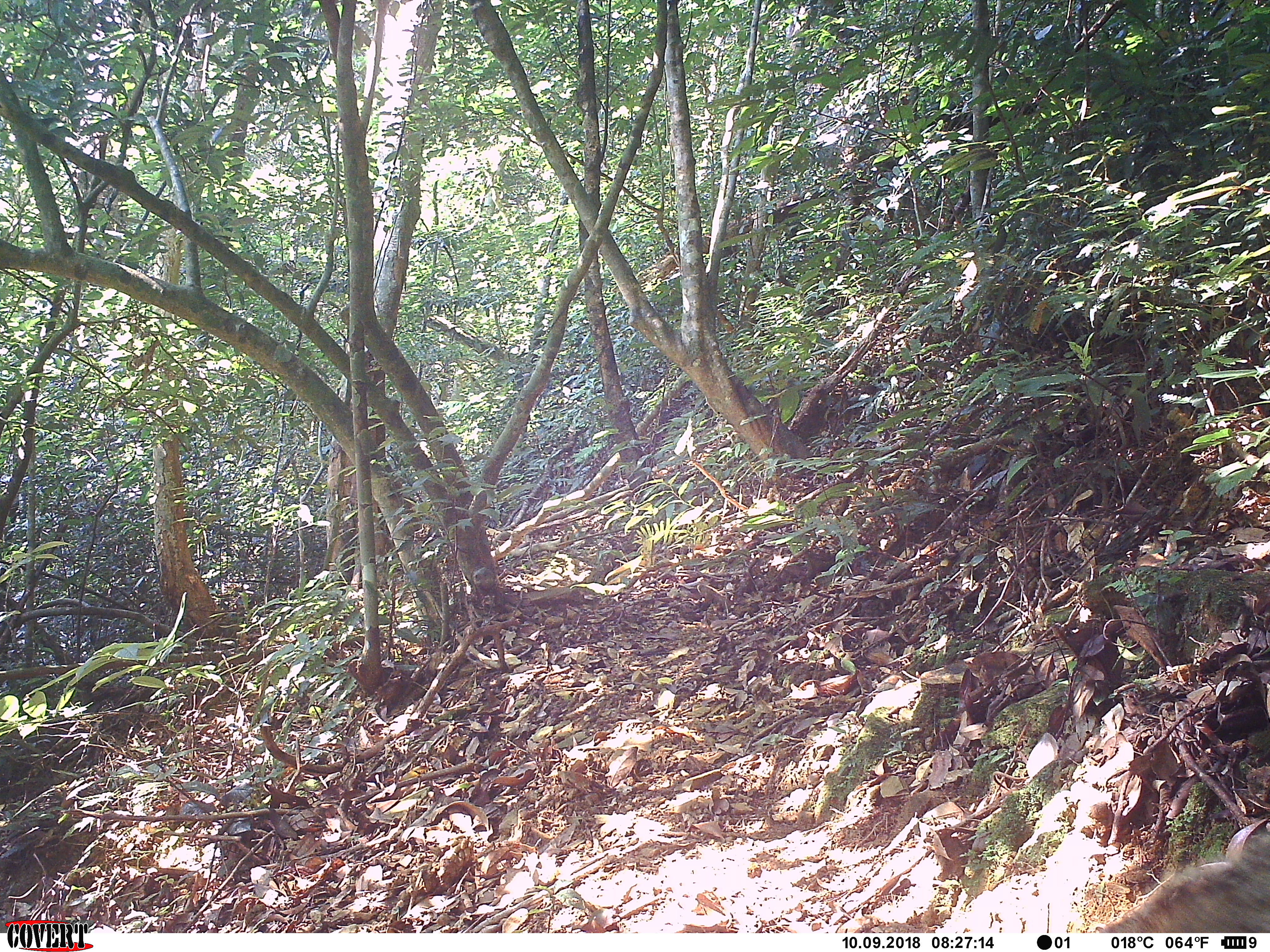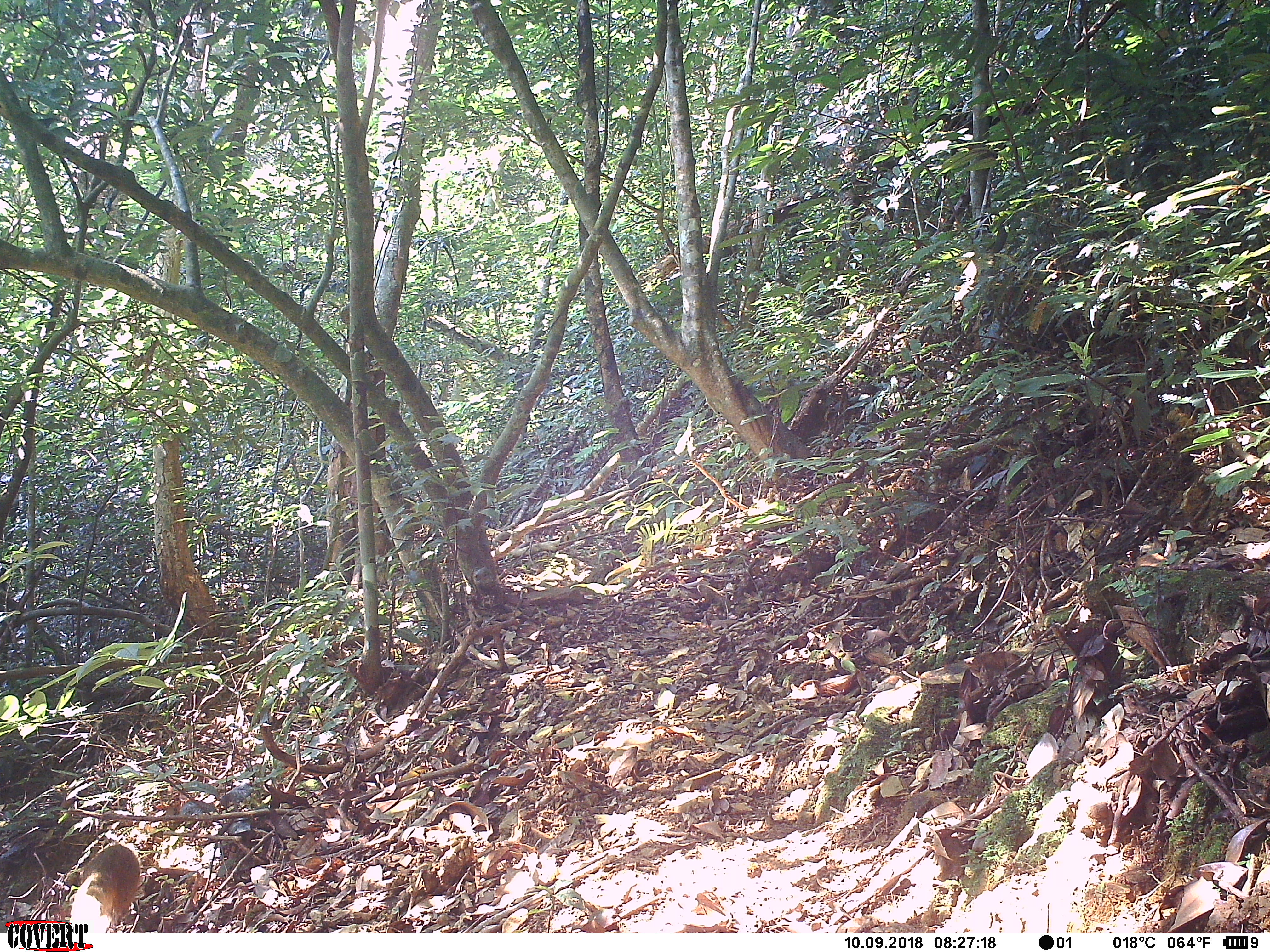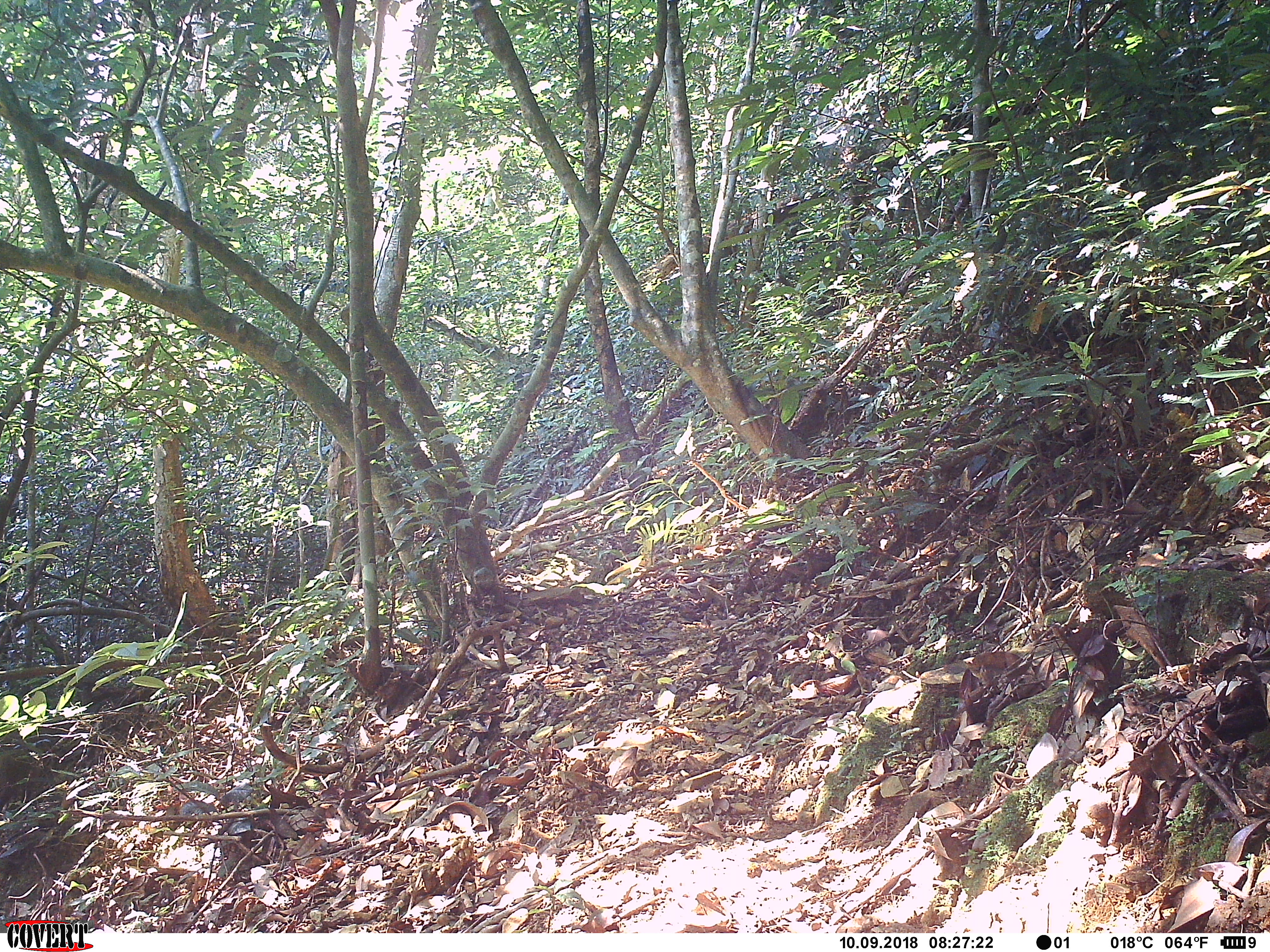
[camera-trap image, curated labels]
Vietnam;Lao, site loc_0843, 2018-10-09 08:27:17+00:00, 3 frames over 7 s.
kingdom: Animalia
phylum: Chordata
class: Mammalia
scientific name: Mammalia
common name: mammal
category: unidentified small mammal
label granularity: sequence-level